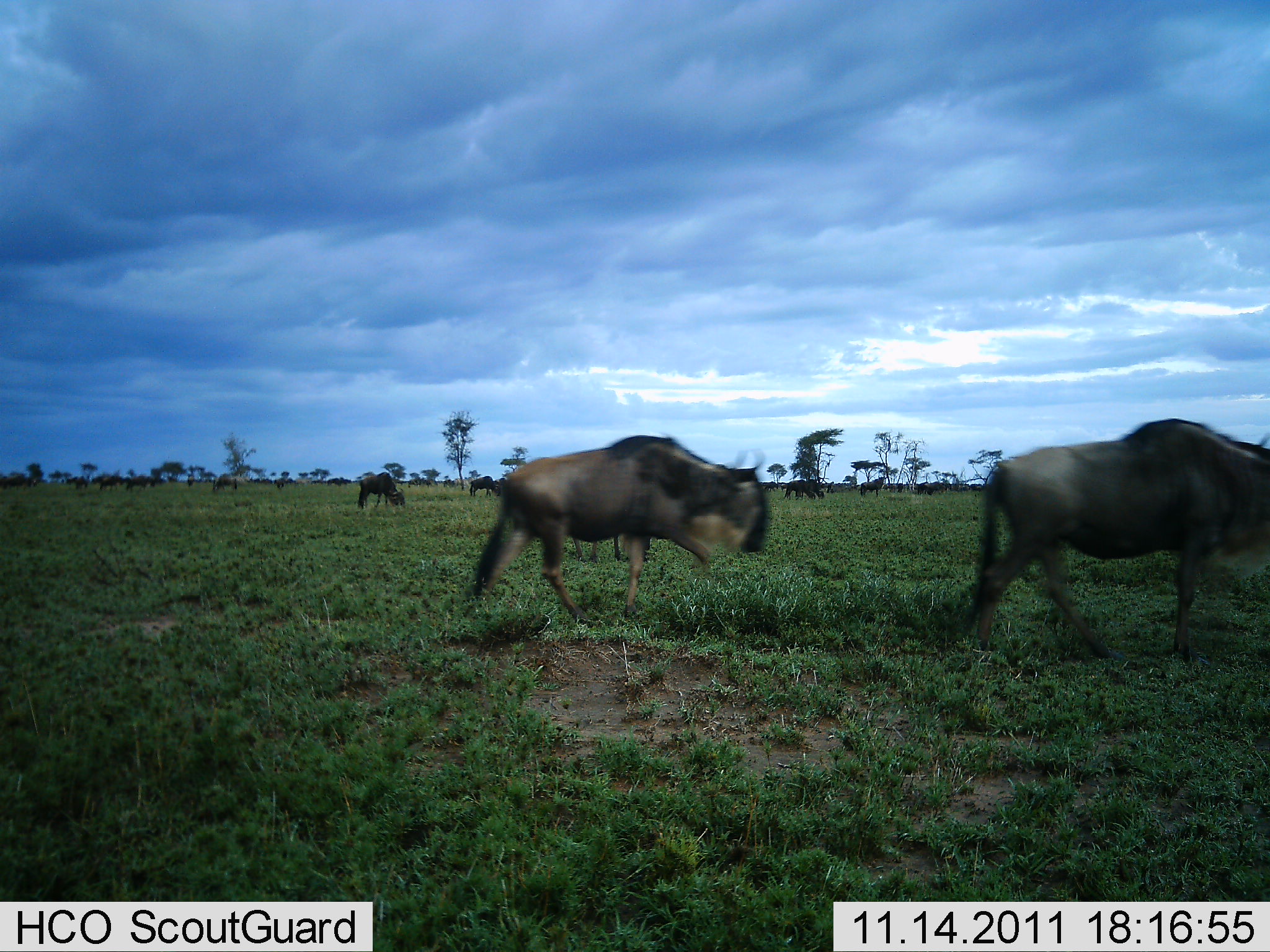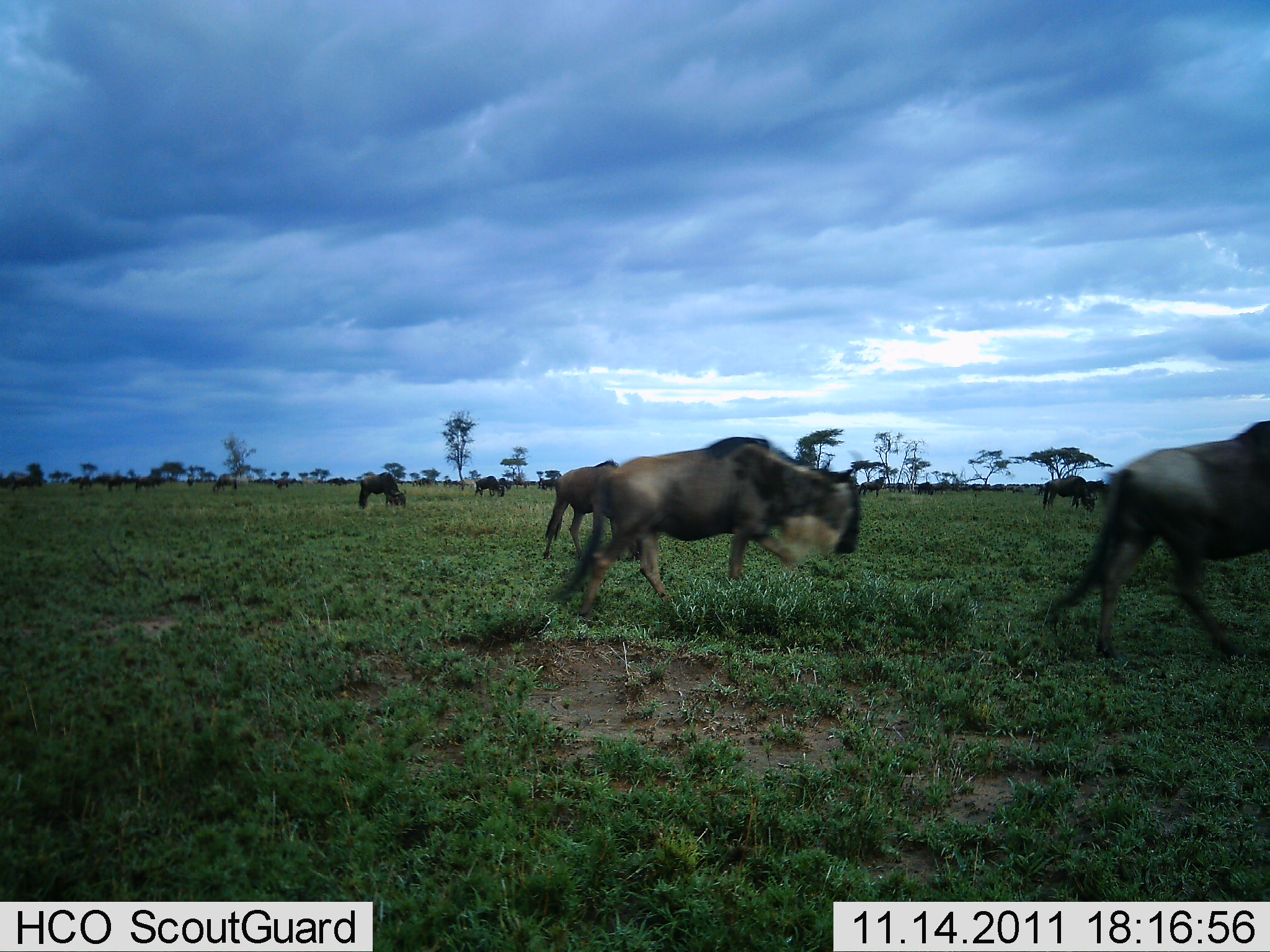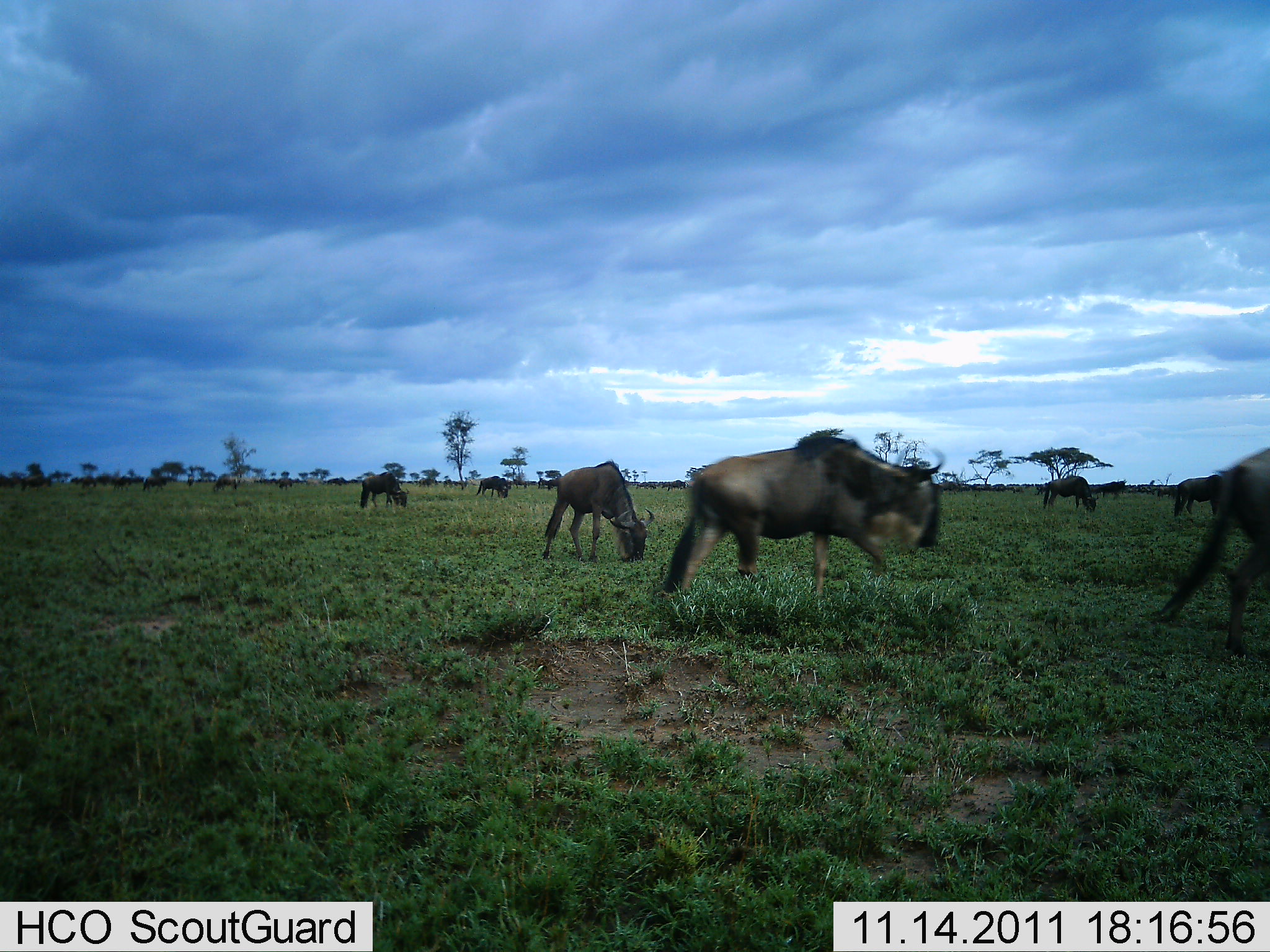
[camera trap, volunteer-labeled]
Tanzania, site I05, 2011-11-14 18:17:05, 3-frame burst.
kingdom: Animalia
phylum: Chordata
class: Mammalia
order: Artiodactyla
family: Bovidae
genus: Connochaetes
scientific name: Connochaetes taurinus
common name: blue wildebeest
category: wildebeest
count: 11-50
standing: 10%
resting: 0%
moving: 90%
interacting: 0%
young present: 0%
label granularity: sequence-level